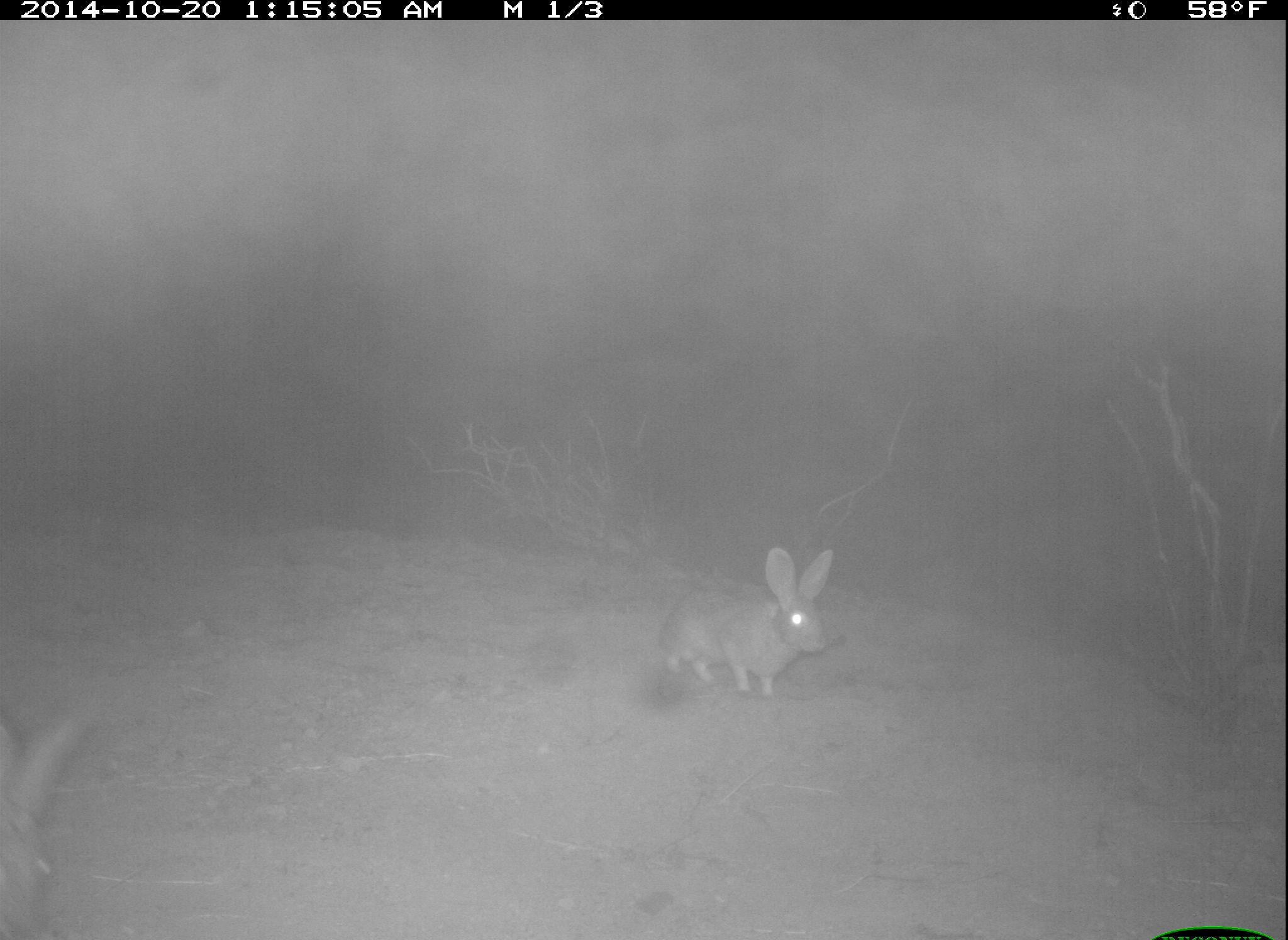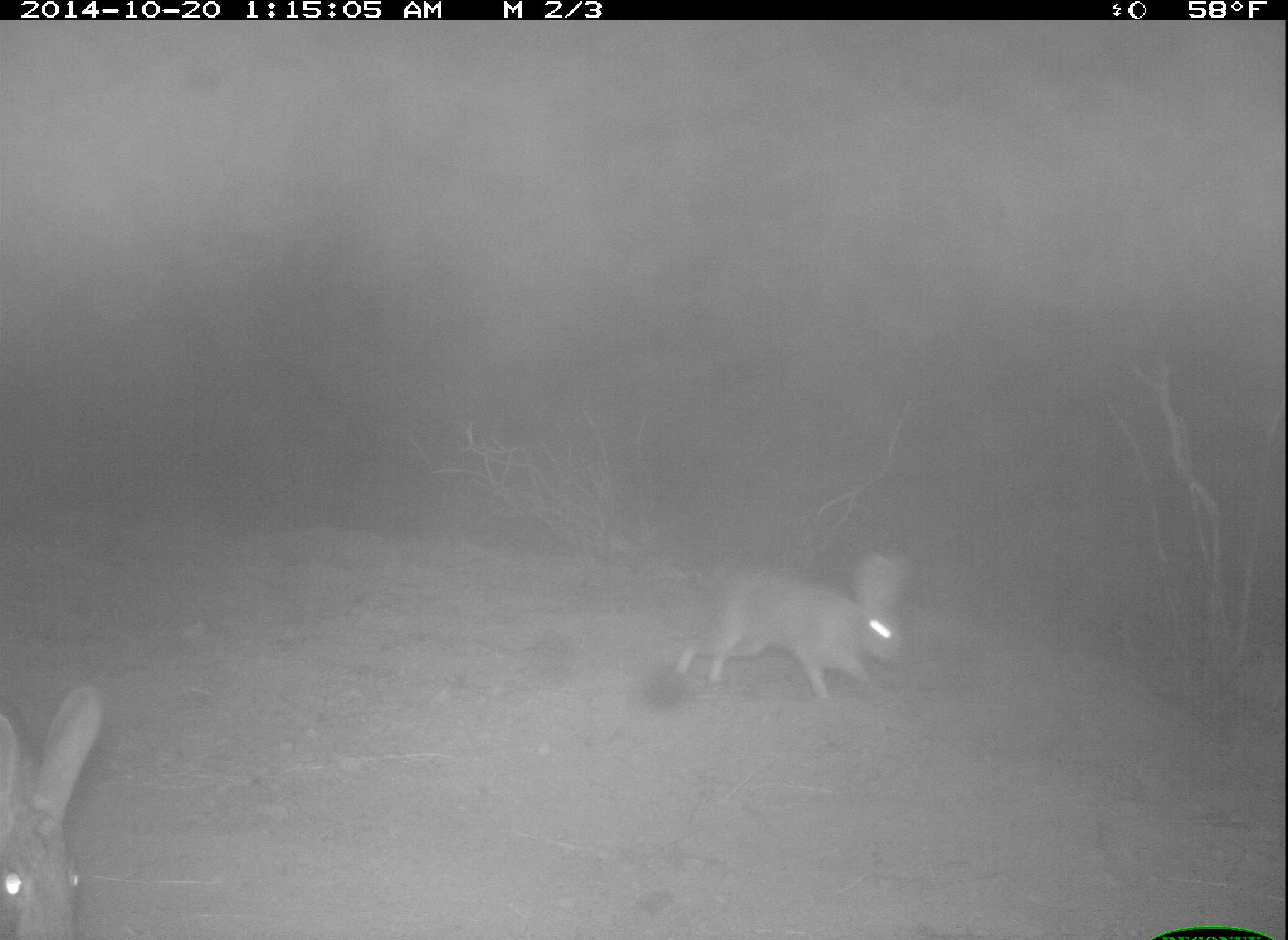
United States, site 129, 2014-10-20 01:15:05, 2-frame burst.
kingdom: Animalia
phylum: Chordata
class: Mammalia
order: Lagomorpha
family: Leporidae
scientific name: Leporidae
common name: rabbits and hares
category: rabbit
Rabbit (rabbits and hares) (Leporidae).